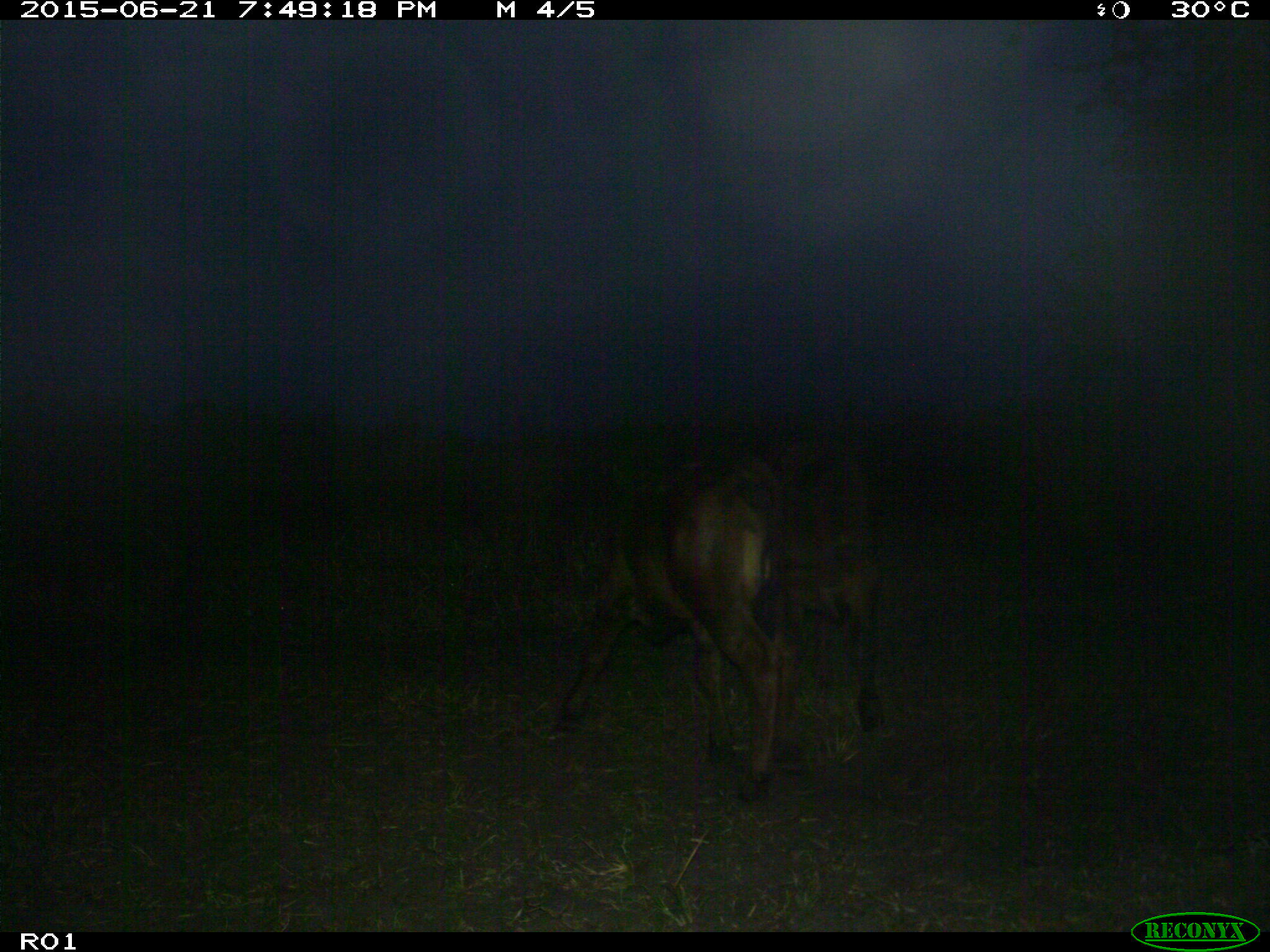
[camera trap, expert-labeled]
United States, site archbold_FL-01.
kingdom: Animalia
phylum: Chordata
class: Mammalia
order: Artiodactyla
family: Bovidae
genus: Bos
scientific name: Bos taurus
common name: domestic cow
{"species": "Bos taurus (domestic cow)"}